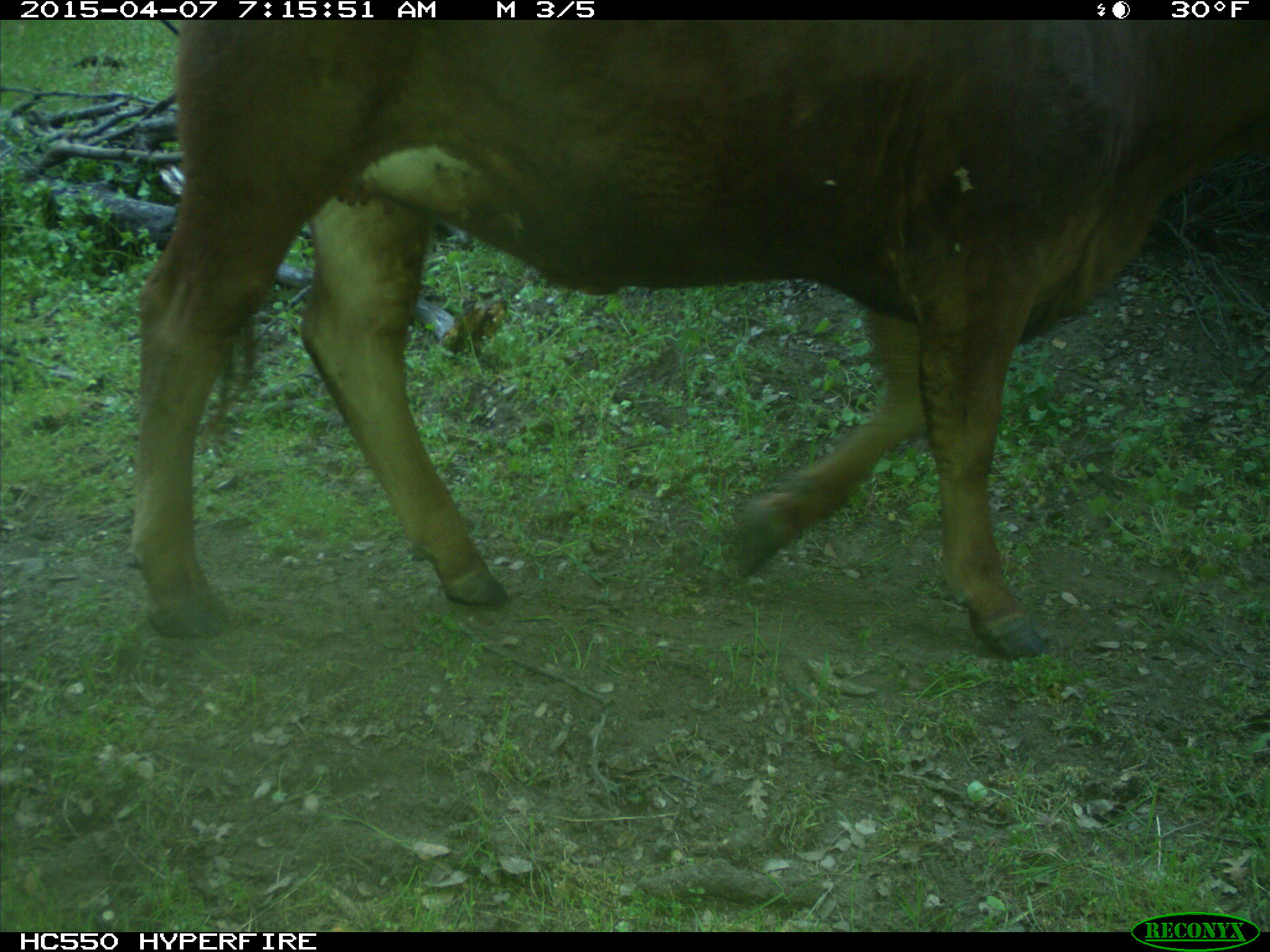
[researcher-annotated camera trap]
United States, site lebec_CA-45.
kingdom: Animalia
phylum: Chordata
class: Mammalia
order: Artiodactyla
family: Bovidae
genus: Bos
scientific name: Bos taurus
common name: domestic cow